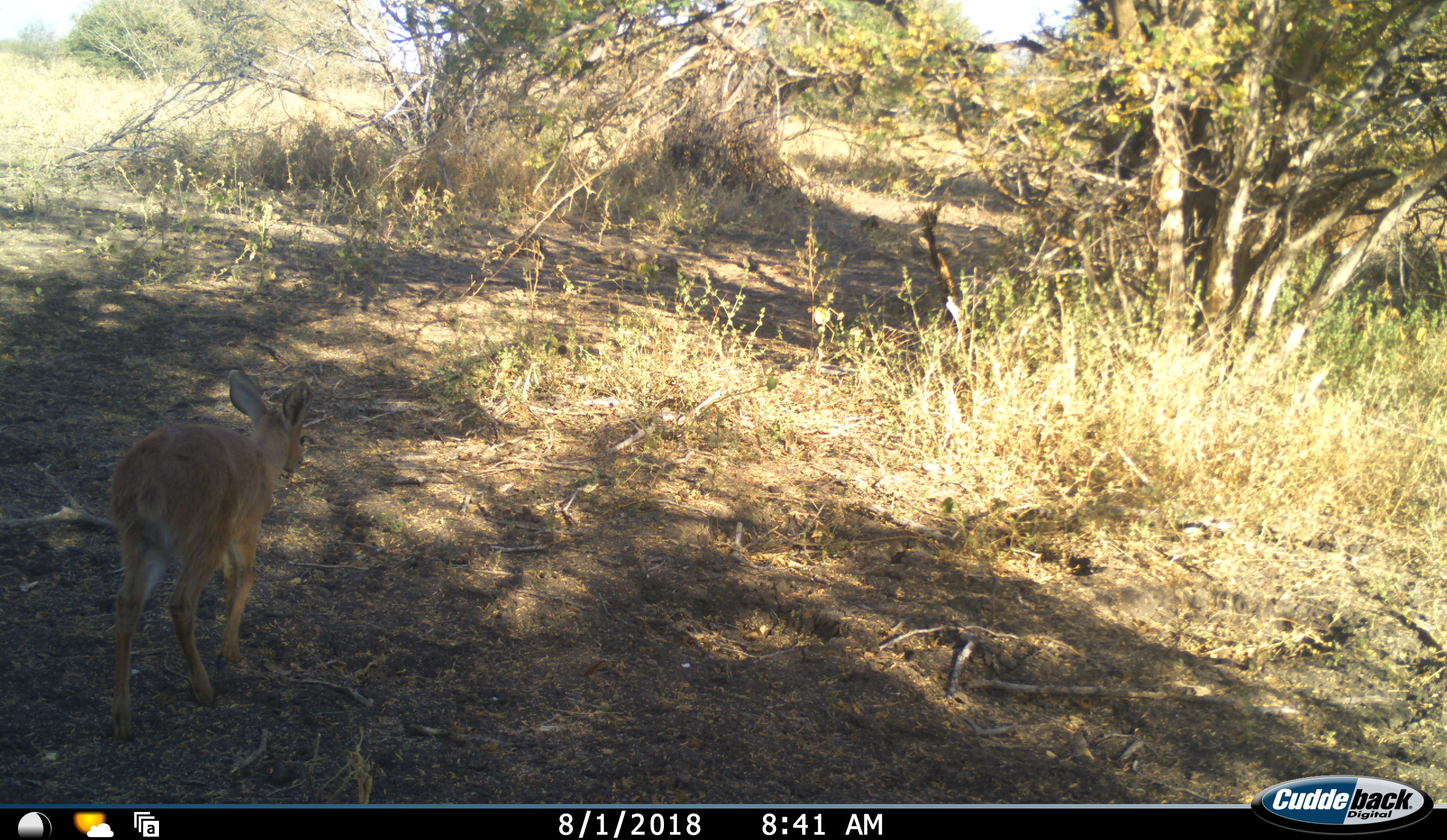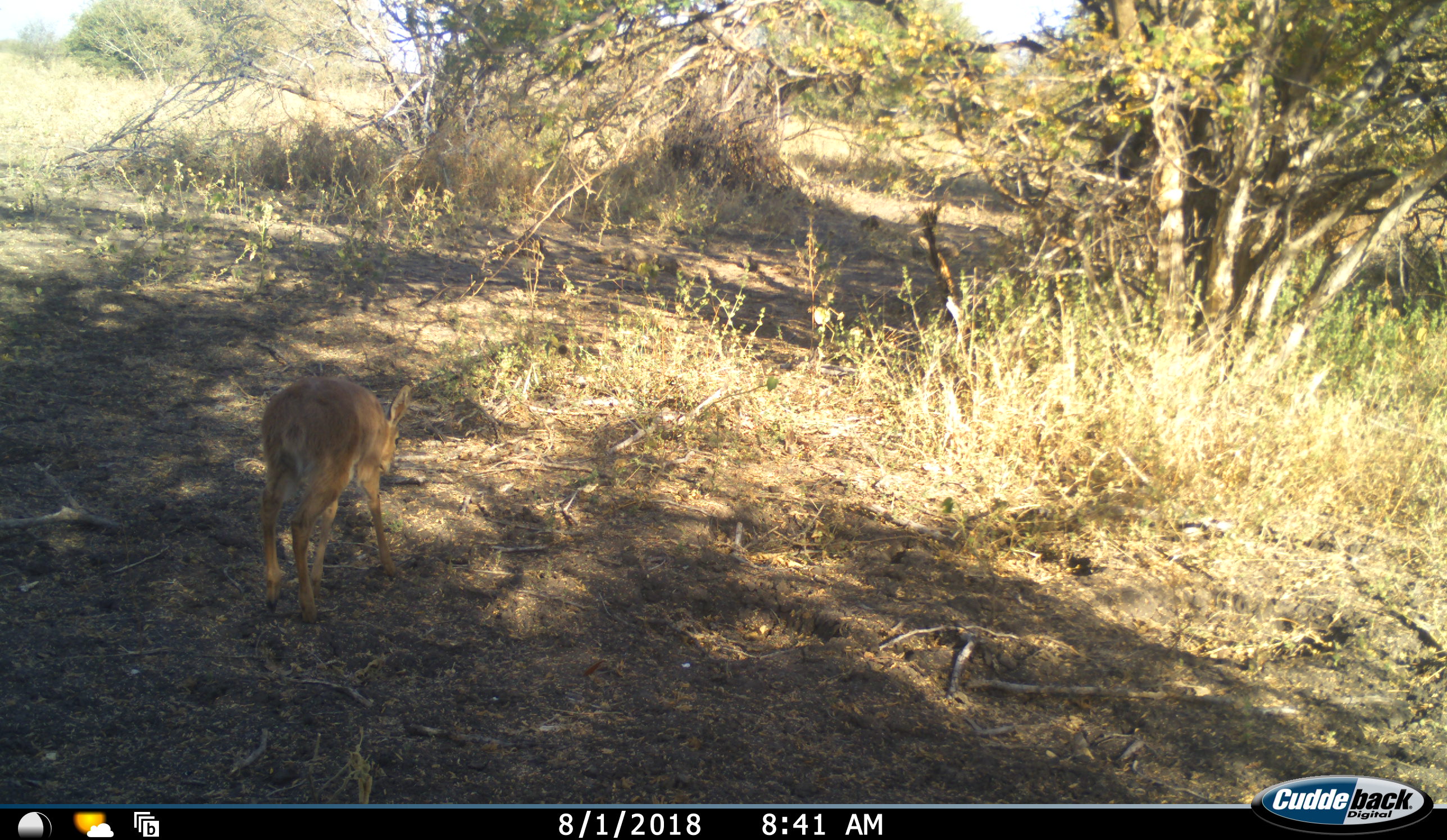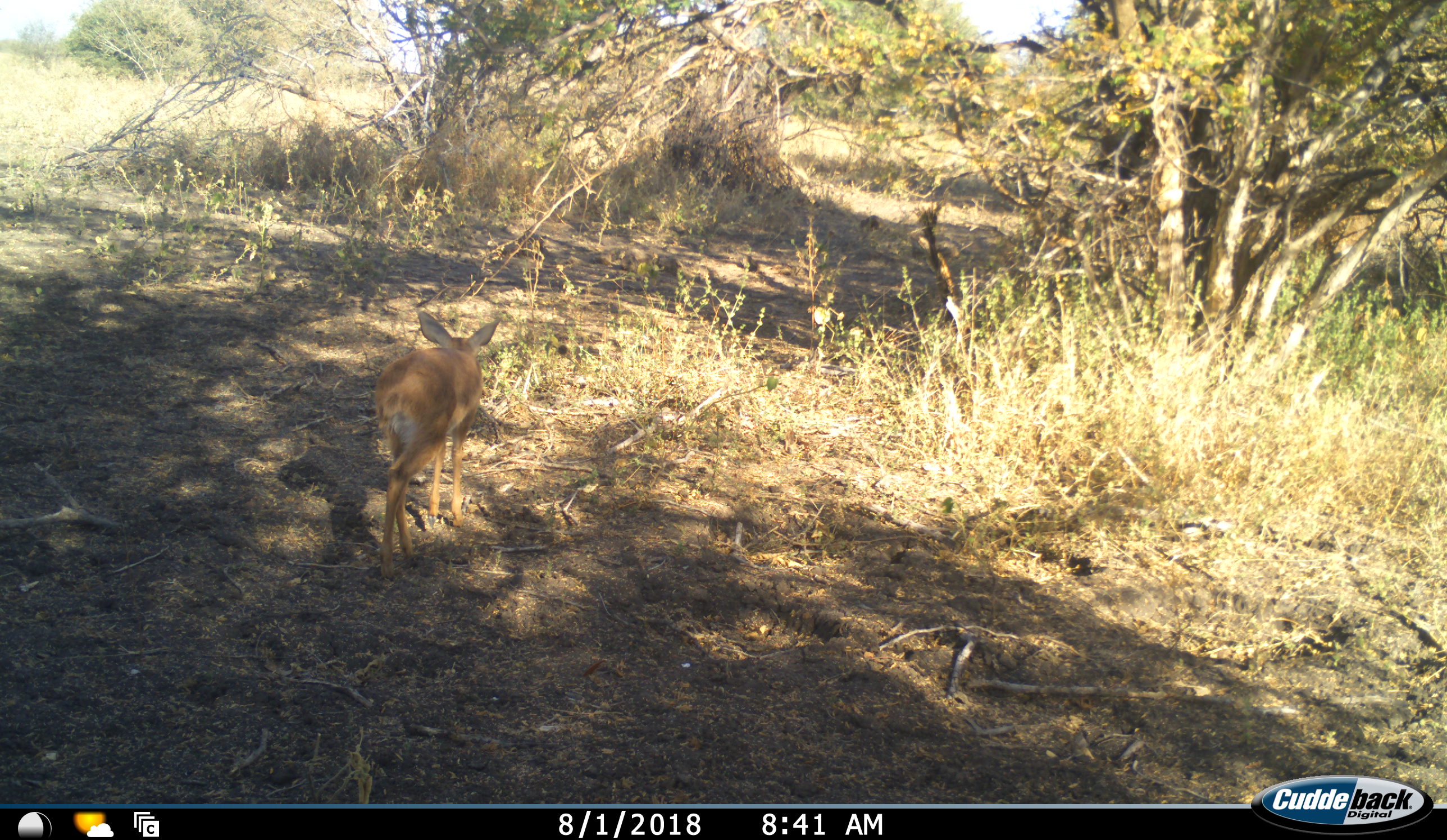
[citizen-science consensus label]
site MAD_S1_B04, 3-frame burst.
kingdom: Animalia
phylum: Chordata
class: Mammalia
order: Artiodactyla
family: Bovidae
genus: Raphicerus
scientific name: Raphicerus campestris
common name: steenbok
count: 1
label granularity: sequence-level